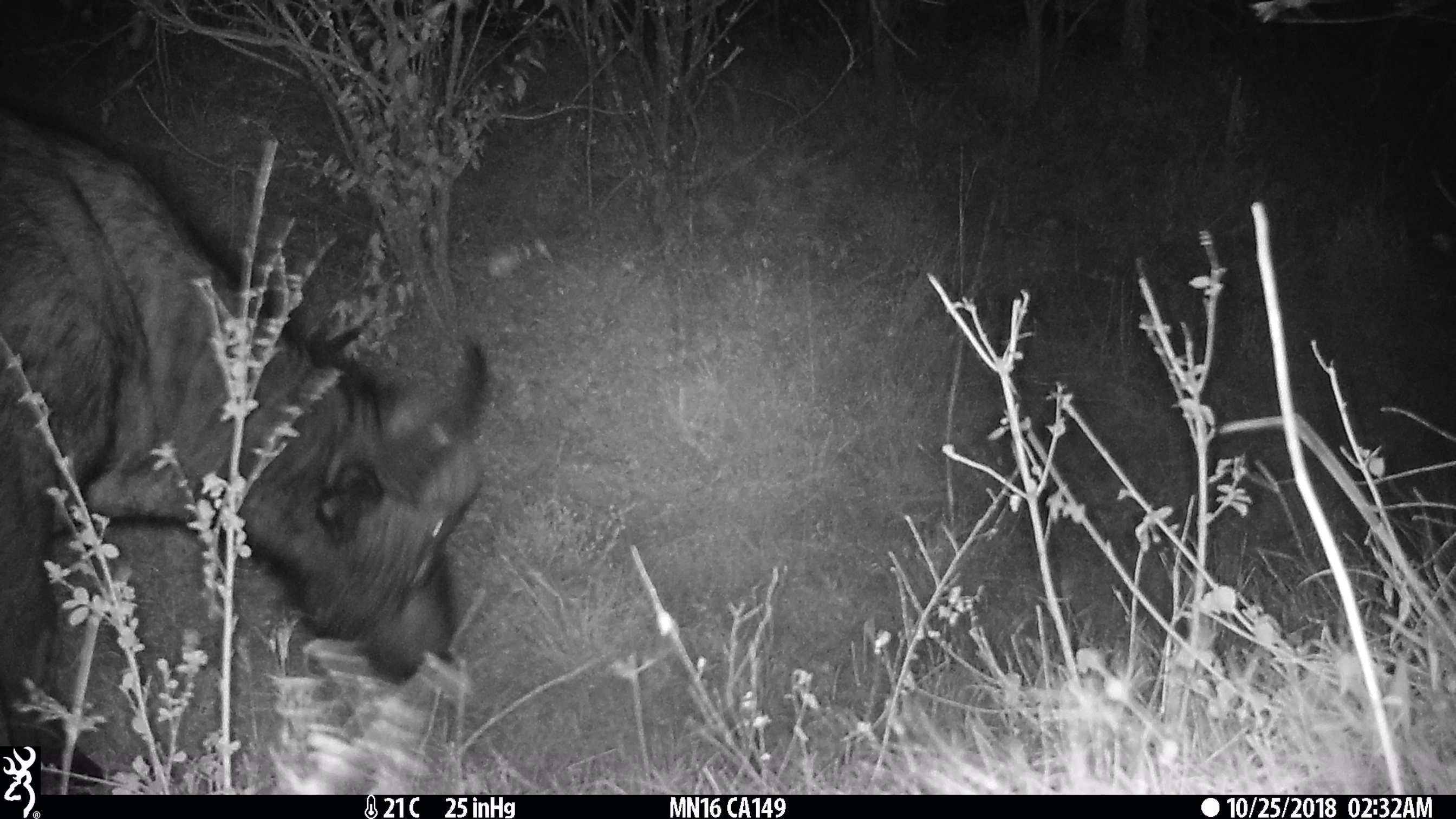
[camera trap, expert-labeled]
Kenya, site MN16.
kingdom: Animalia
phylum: Chordata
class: Mammalia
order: Artiodactyla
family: Bovidae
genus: Syncerus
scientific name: Syncerus caffer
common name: buffalo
Buffalo (Syncerus caffer).